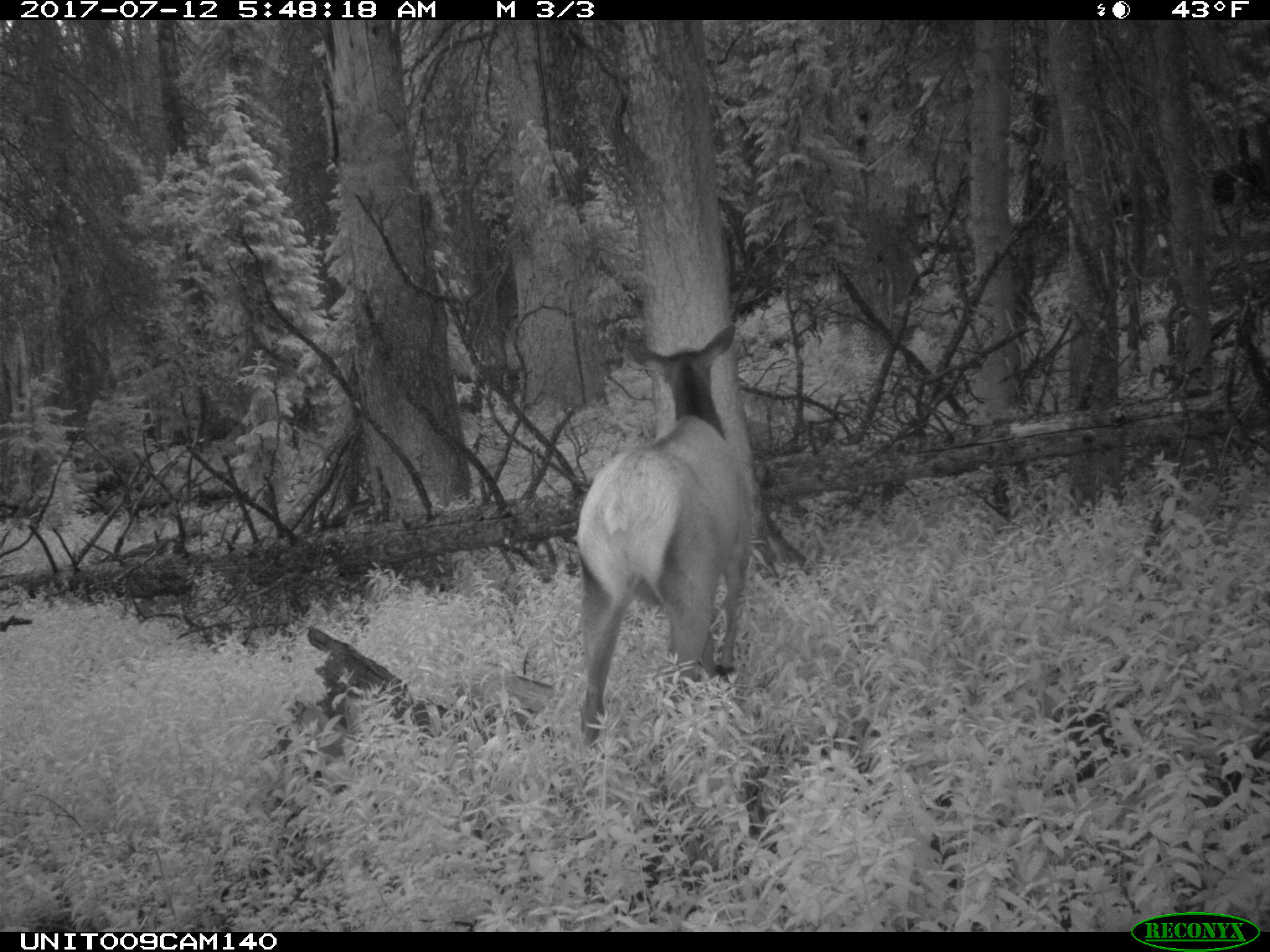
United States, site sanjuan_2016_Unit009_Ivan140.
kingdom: Animalia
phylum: Chordata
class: Mammalia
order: Artiodactyla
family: Cervidae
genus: Cervus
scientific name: Cervus elaphus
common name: red deer